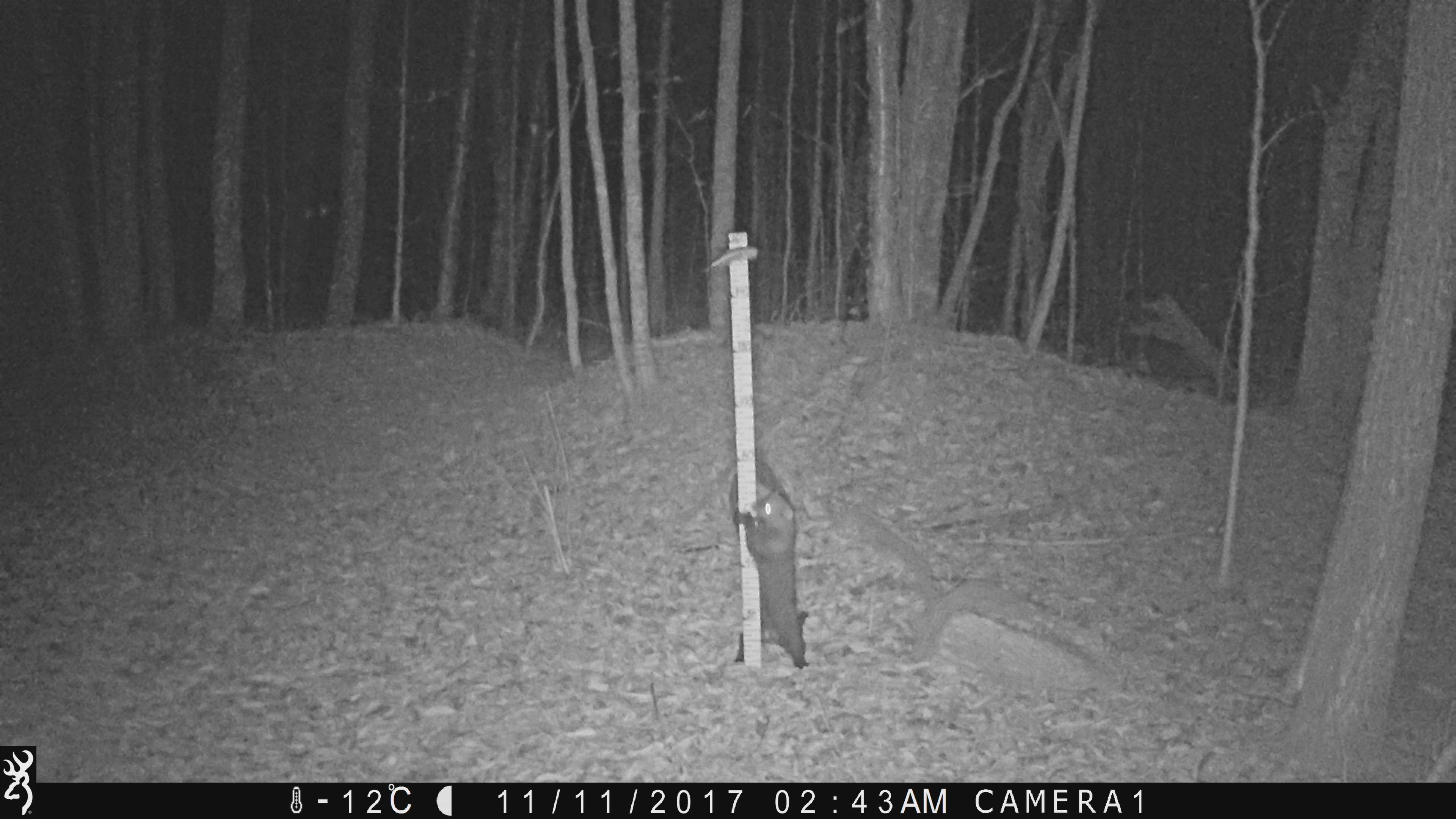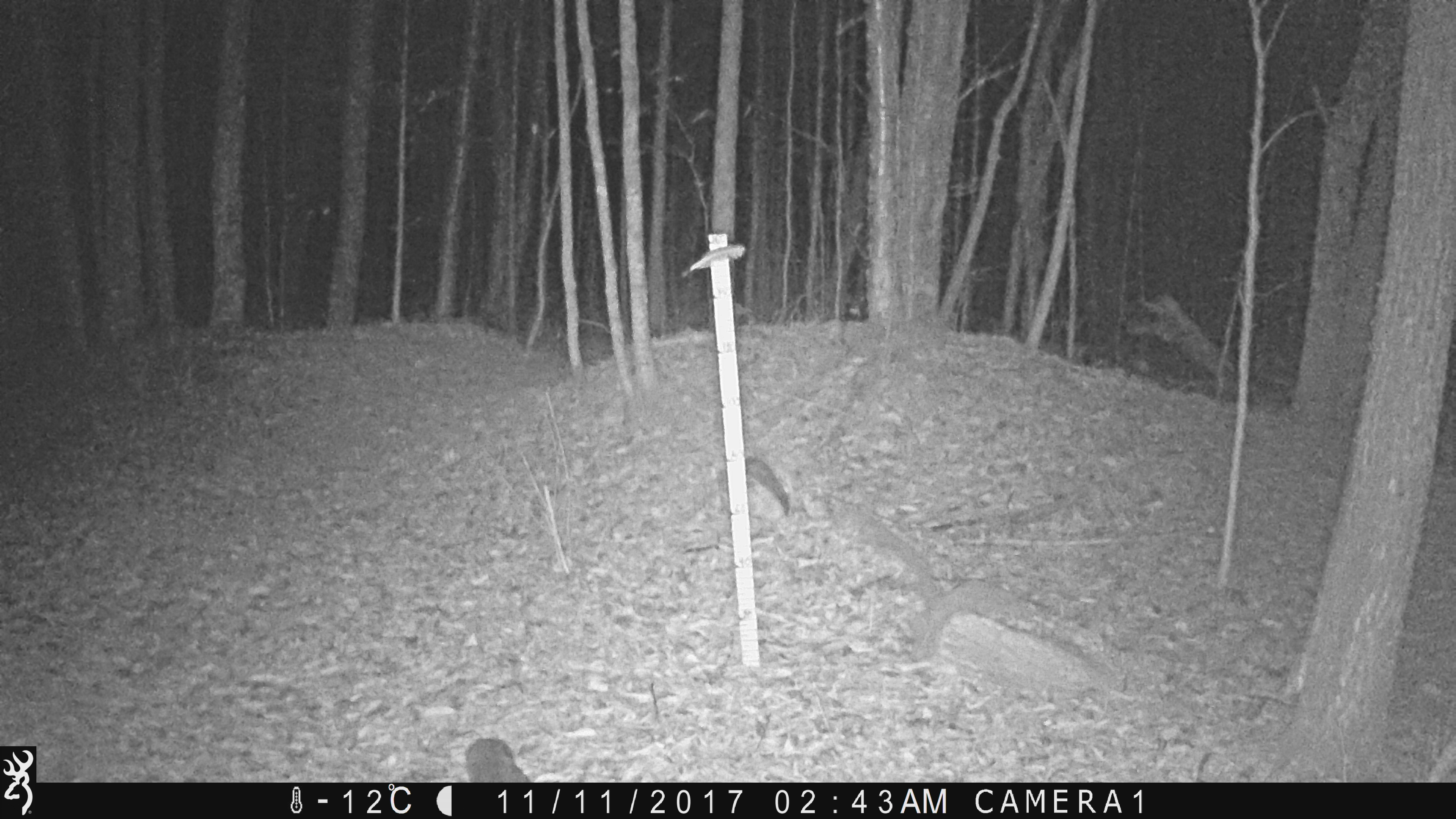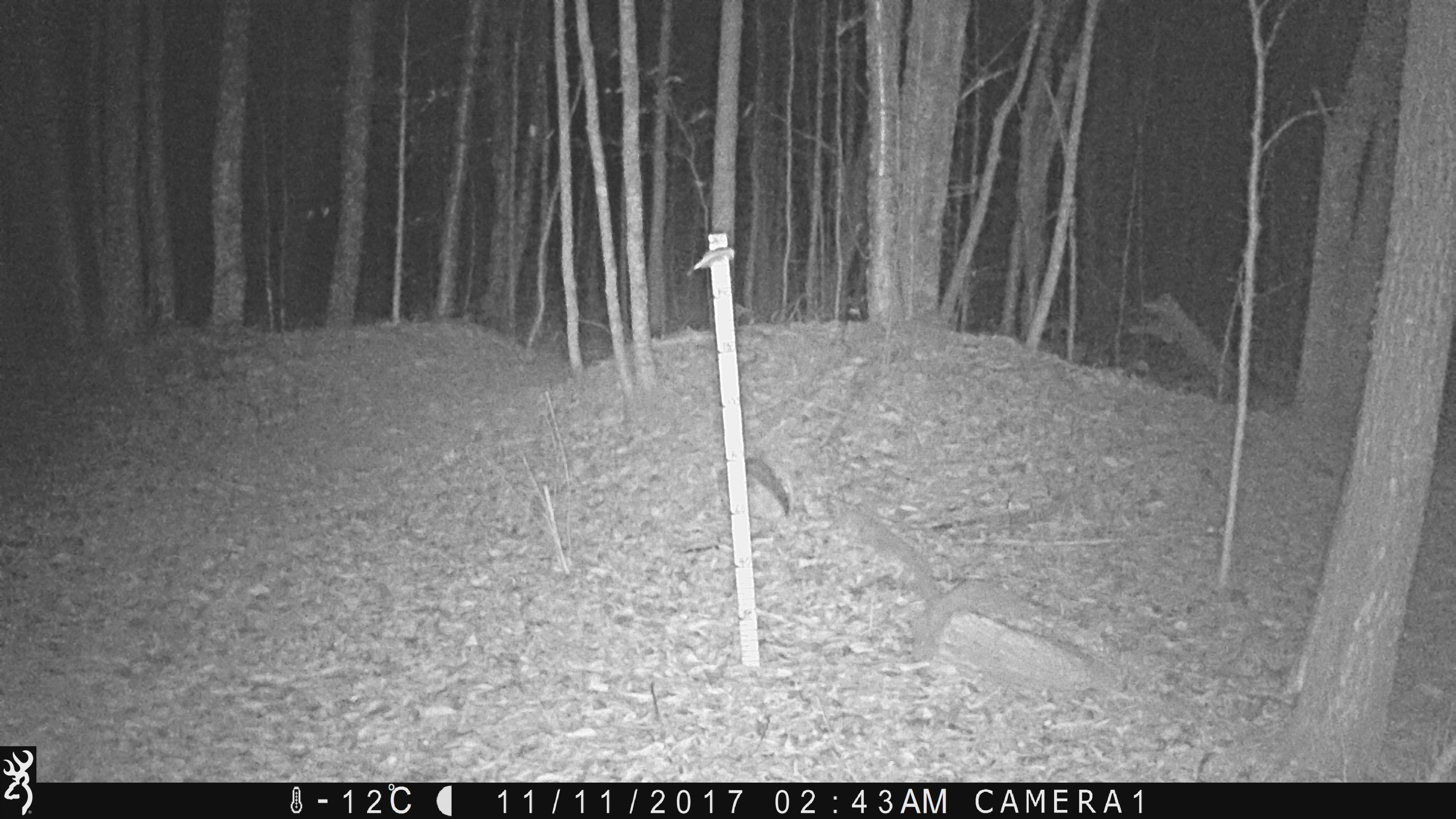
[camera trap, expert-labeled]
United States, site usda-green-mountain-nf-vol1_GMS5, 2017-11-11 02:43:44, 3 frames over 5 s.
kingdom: Animalia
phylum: Chordata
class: Mammalia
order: Carnivora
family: Mustelidae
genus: Pekania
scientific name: Pekania pennanti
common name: fisher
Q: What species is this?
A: Fisher (Pekania pennanti).